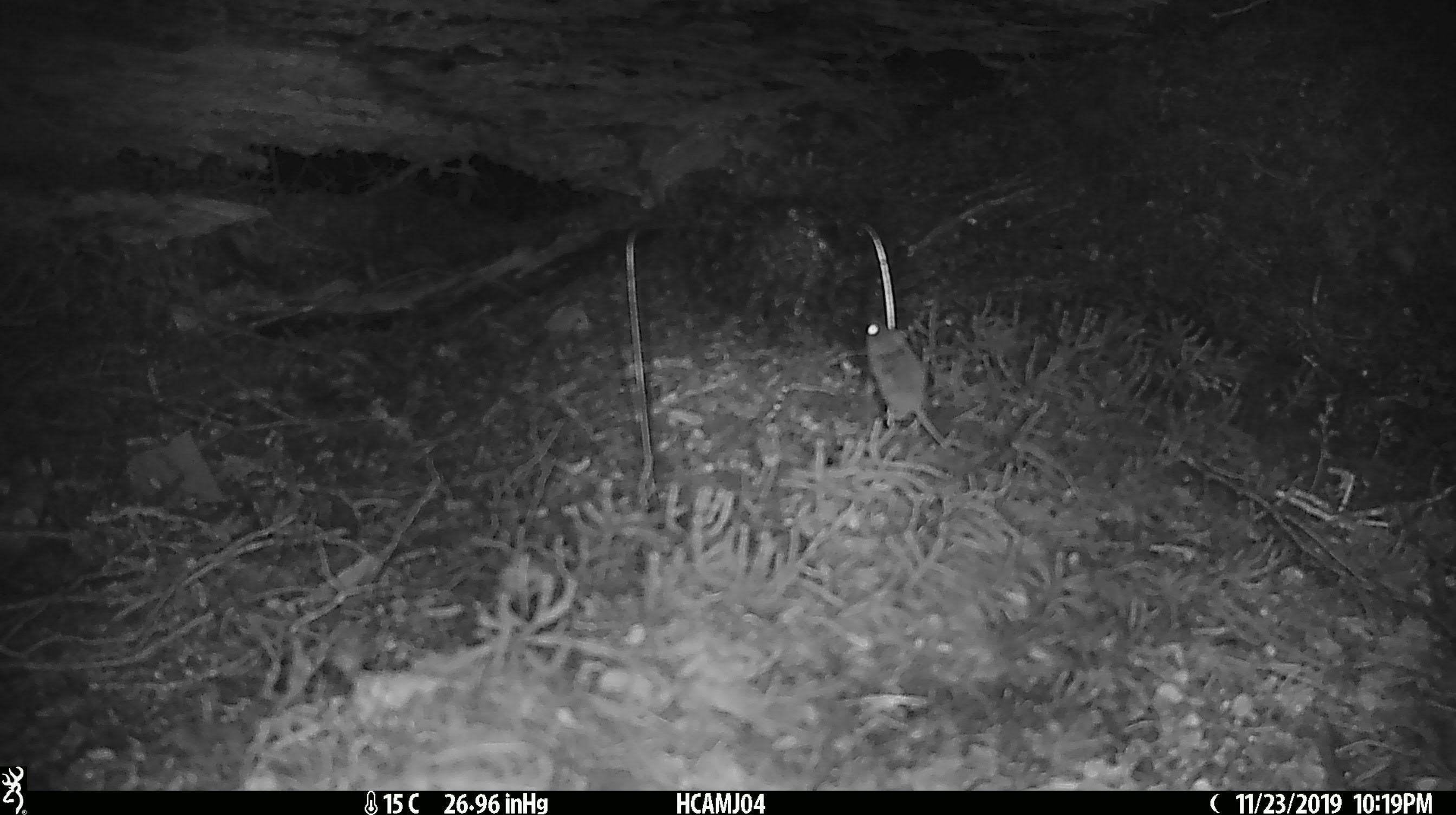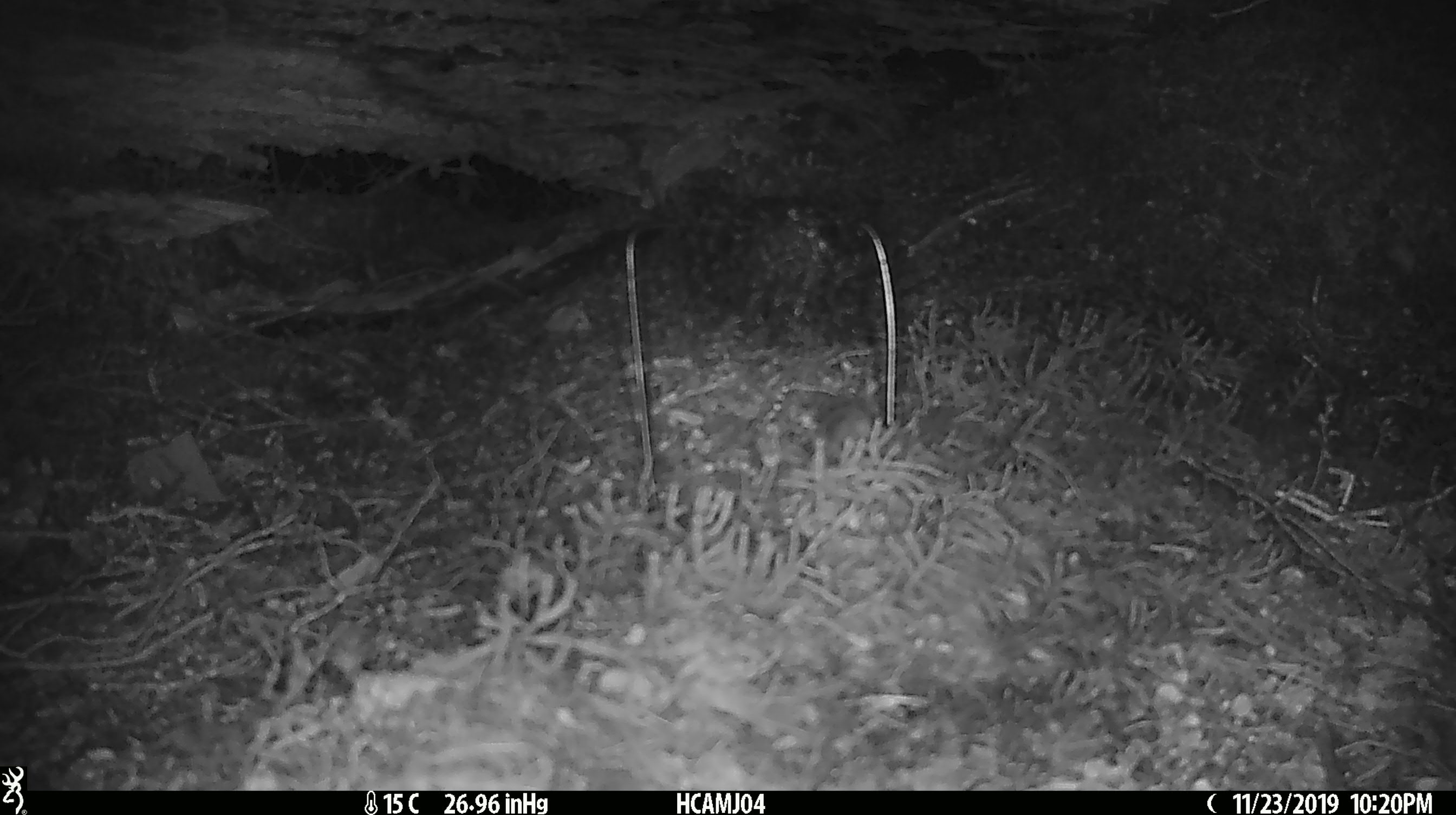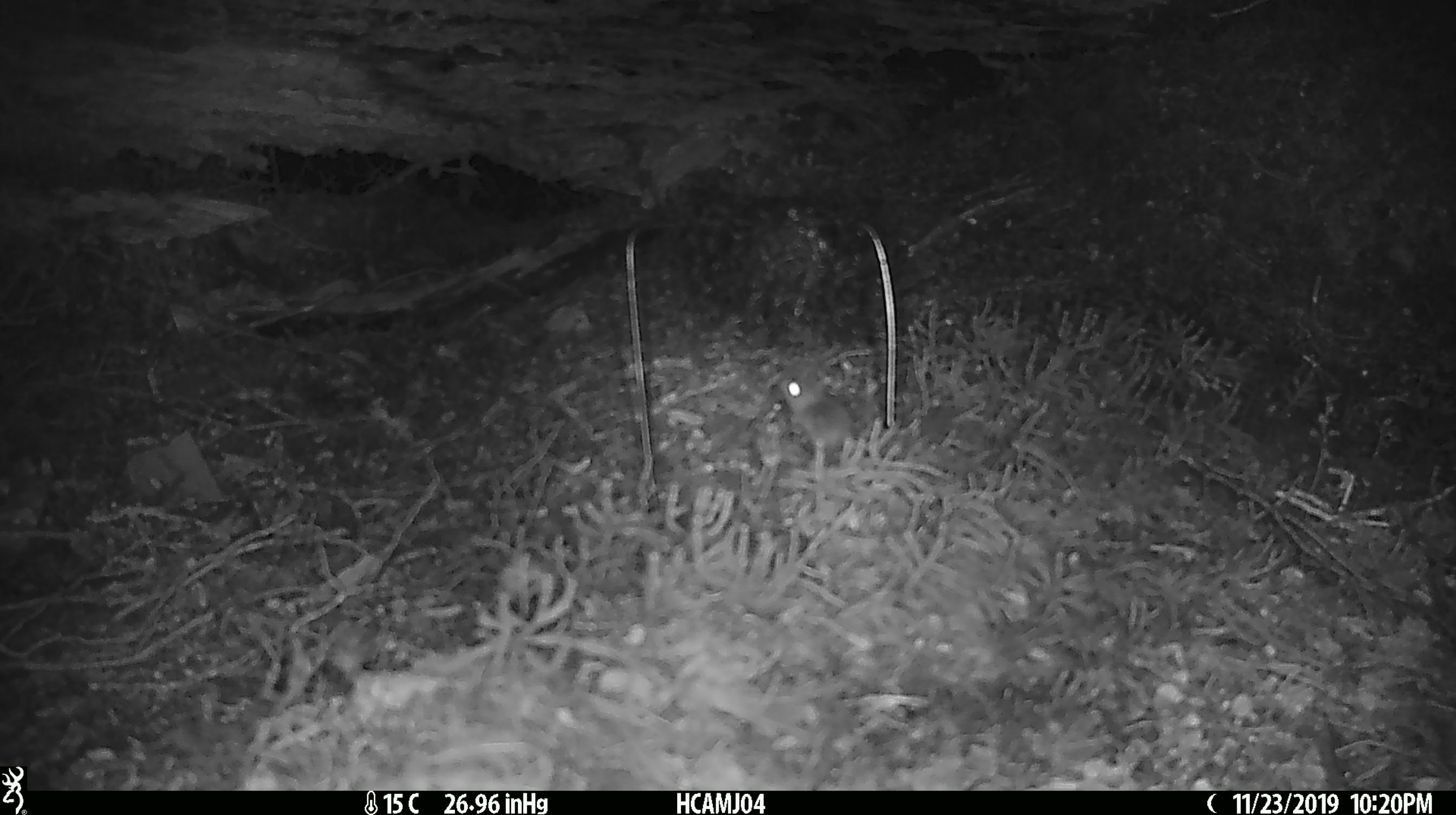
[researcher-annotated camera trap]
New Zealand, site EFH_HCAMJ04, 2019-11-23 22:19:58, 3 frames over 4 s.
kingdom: Animalia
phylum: Chordata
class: Mammalia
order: Rodentia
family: Muridae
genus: Mus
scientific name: Mus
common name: mouse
Mouse (Mus).